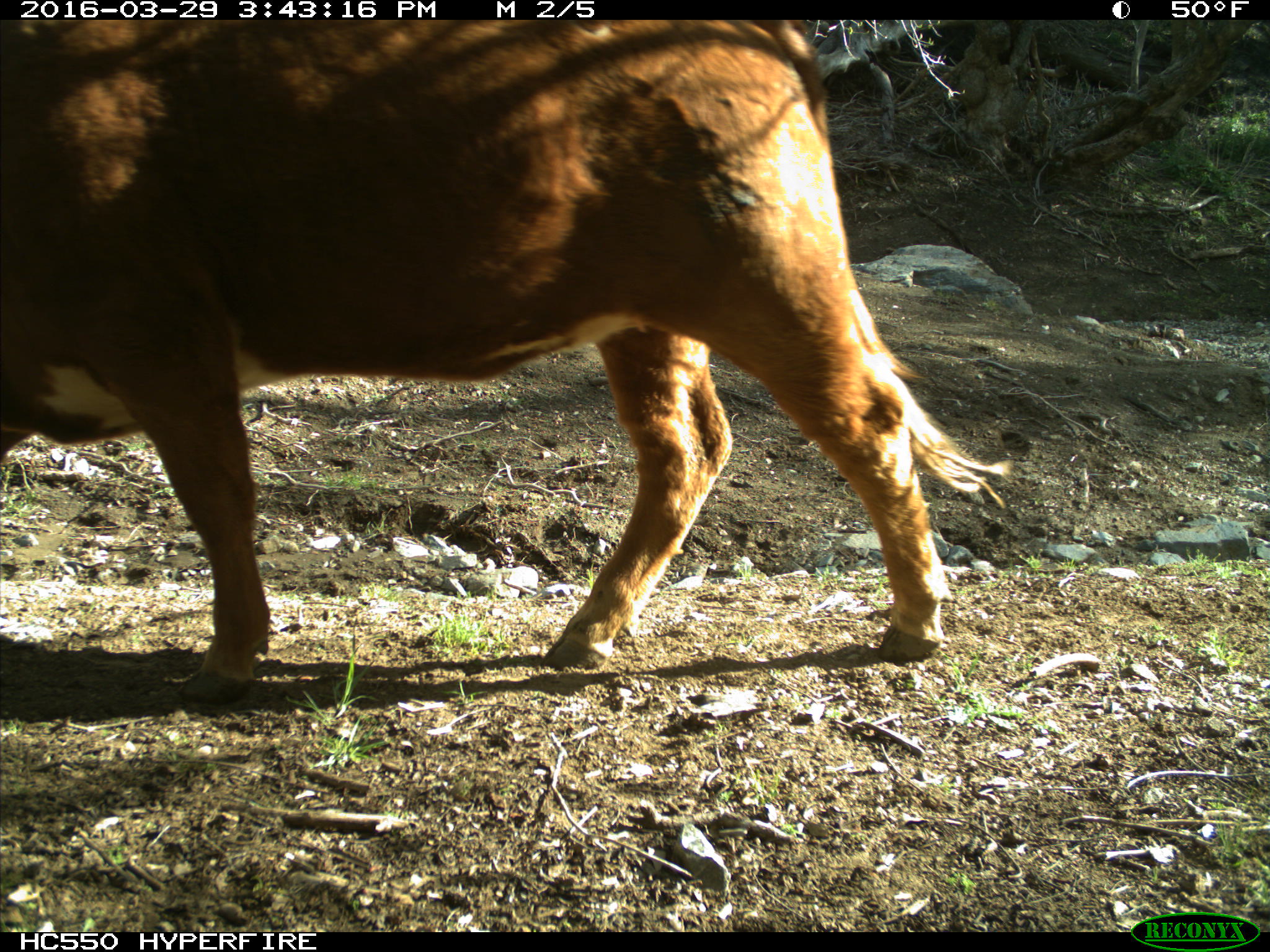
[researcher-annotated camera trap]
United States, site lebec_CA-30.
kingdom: Animalia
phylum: Chordata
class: Mammalia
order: Artiodactyla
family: Bovidae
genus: Bos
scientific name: Bos taurus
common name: domestic cow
Bos taurus (domestic cow).